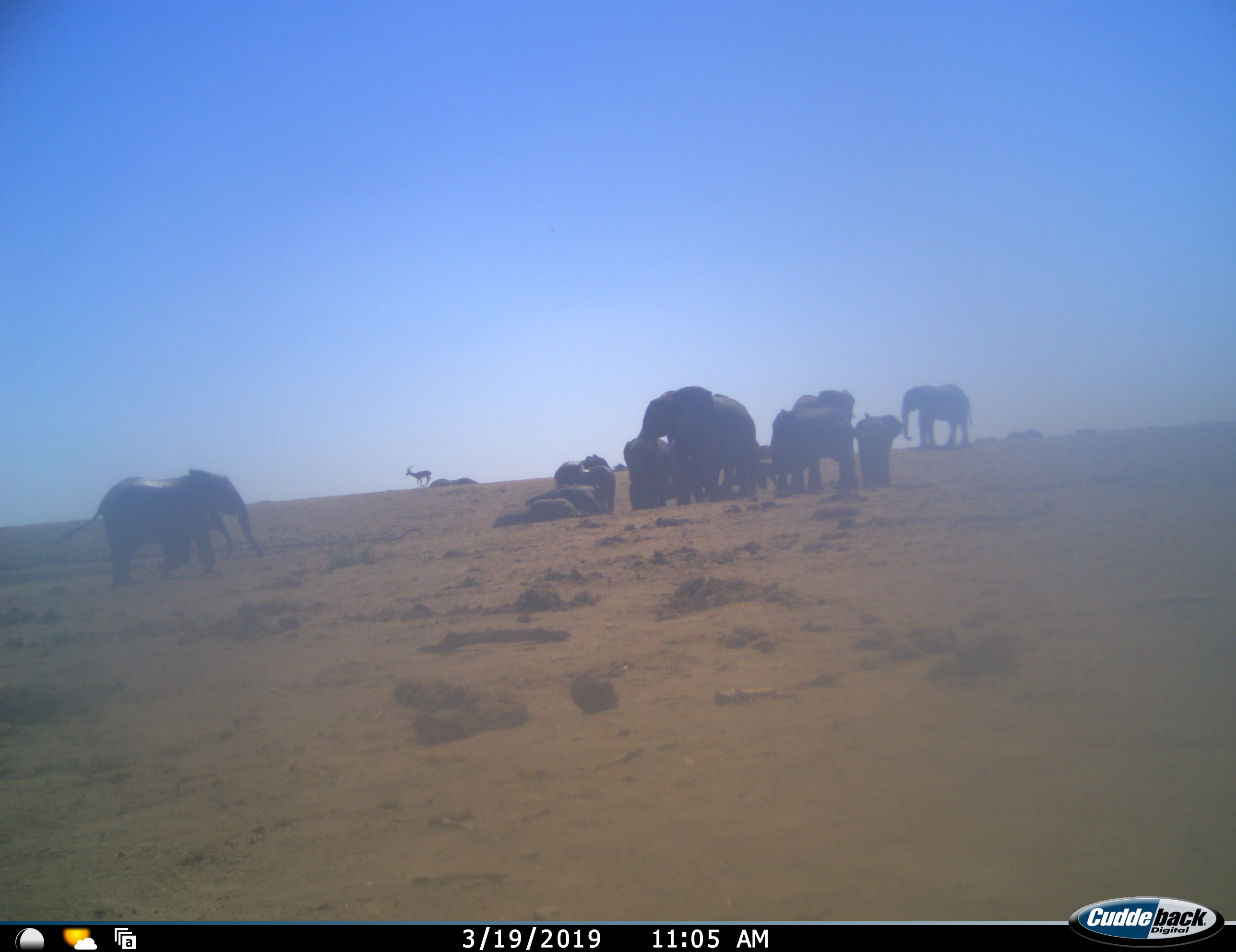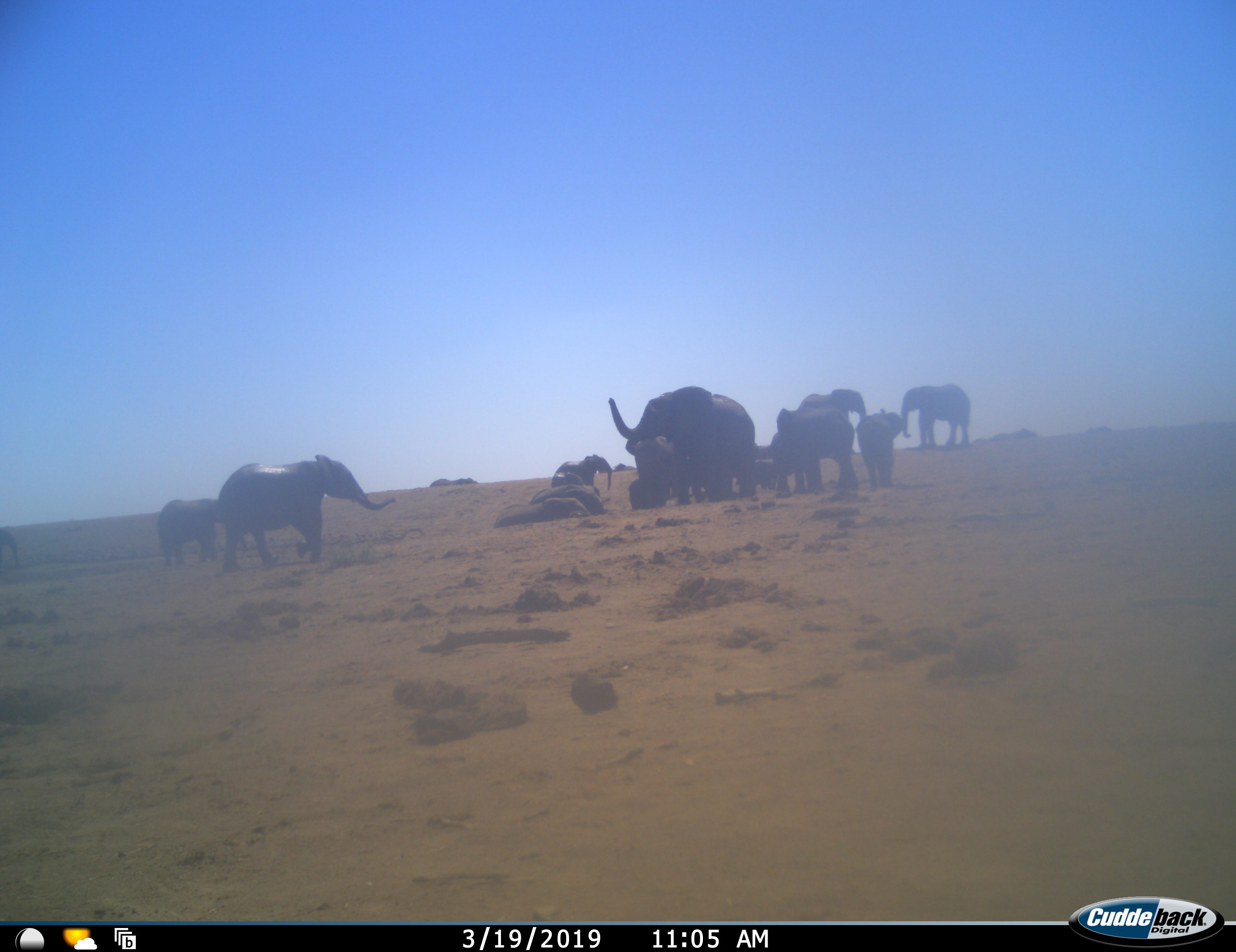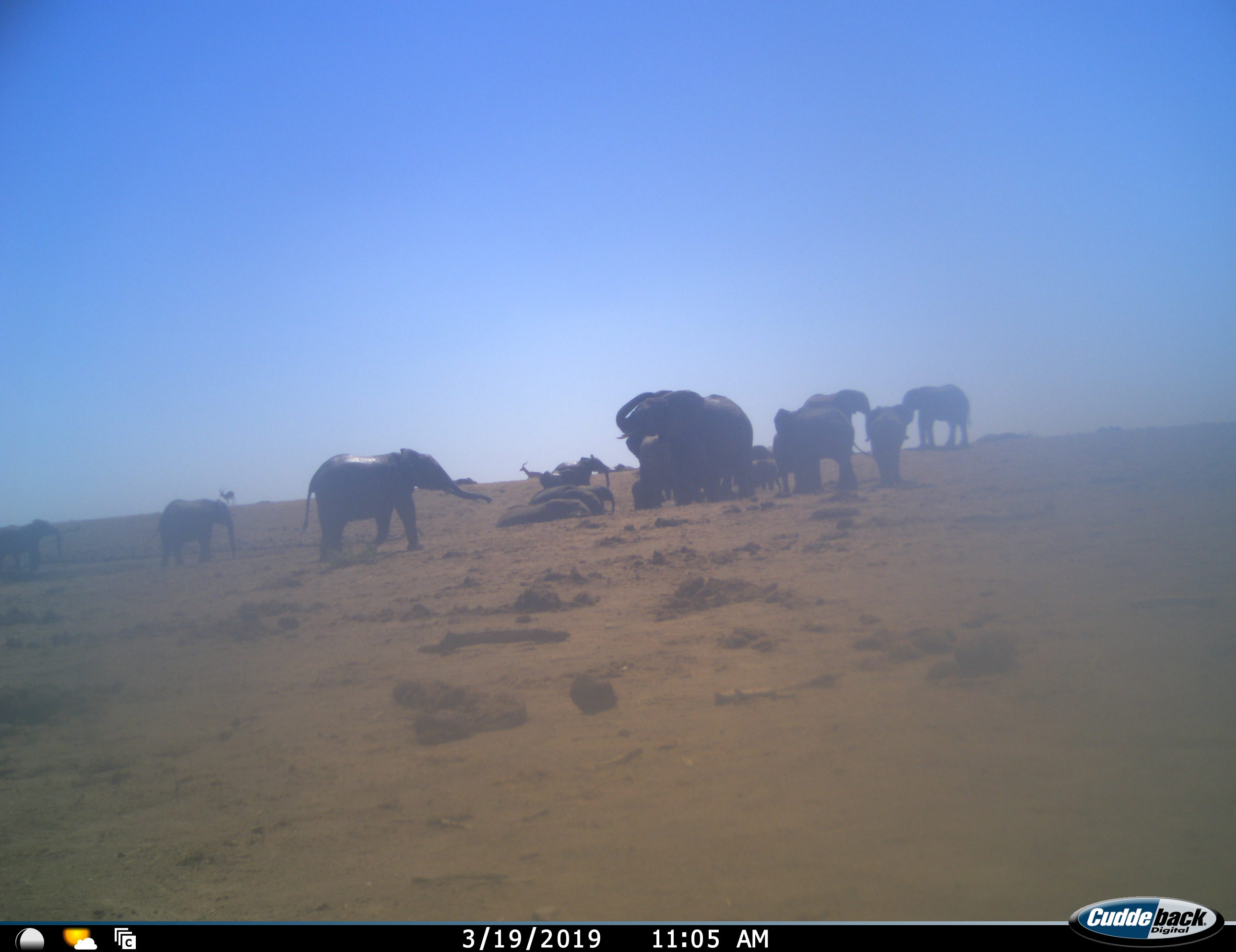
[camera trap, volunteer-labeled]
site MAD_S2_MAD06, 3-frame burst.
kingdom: Animalia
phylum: Chordata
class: Mammalia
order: Proboscidea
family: Elephantidae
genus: Loxodonta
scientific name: Loxodonta africana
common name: african bush elephant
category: elephant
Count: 11-50.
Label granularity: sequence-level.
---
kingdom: Animalia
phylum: Chordata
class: Mammalia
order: Artiodactyla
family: Bovidae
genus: Aepyceros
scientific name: Aepyceros melampus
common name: impala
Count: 2.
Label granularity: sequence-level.